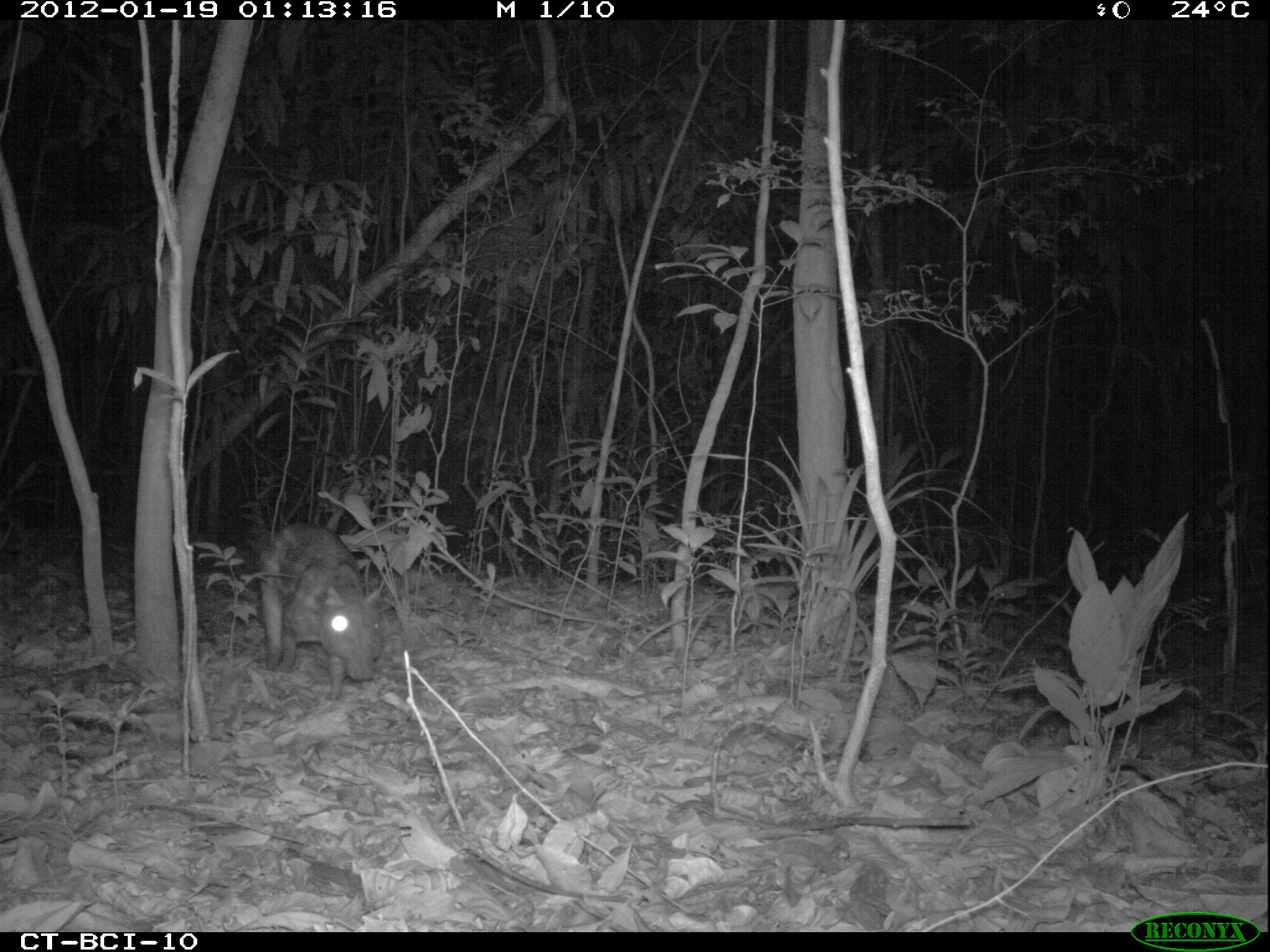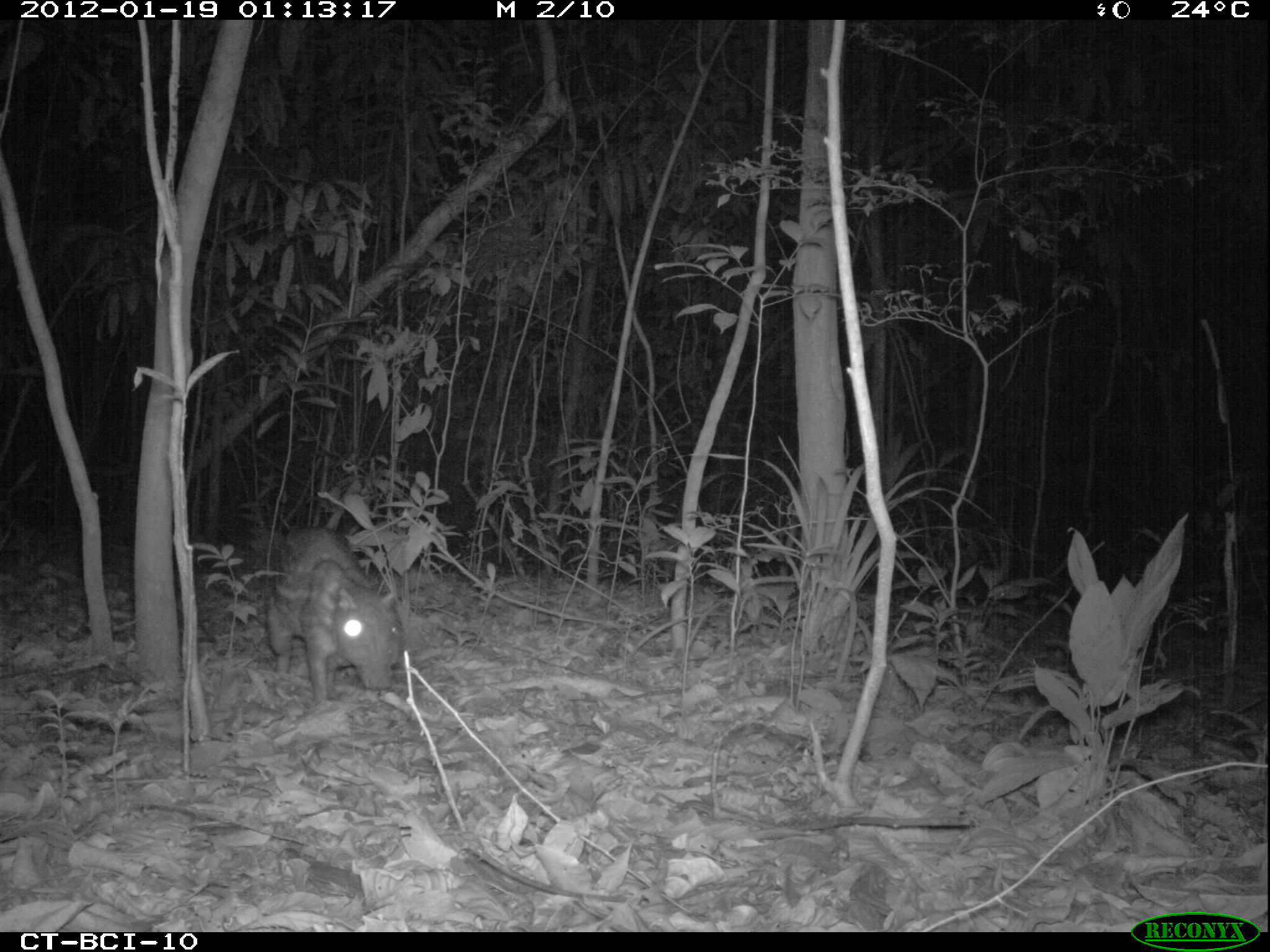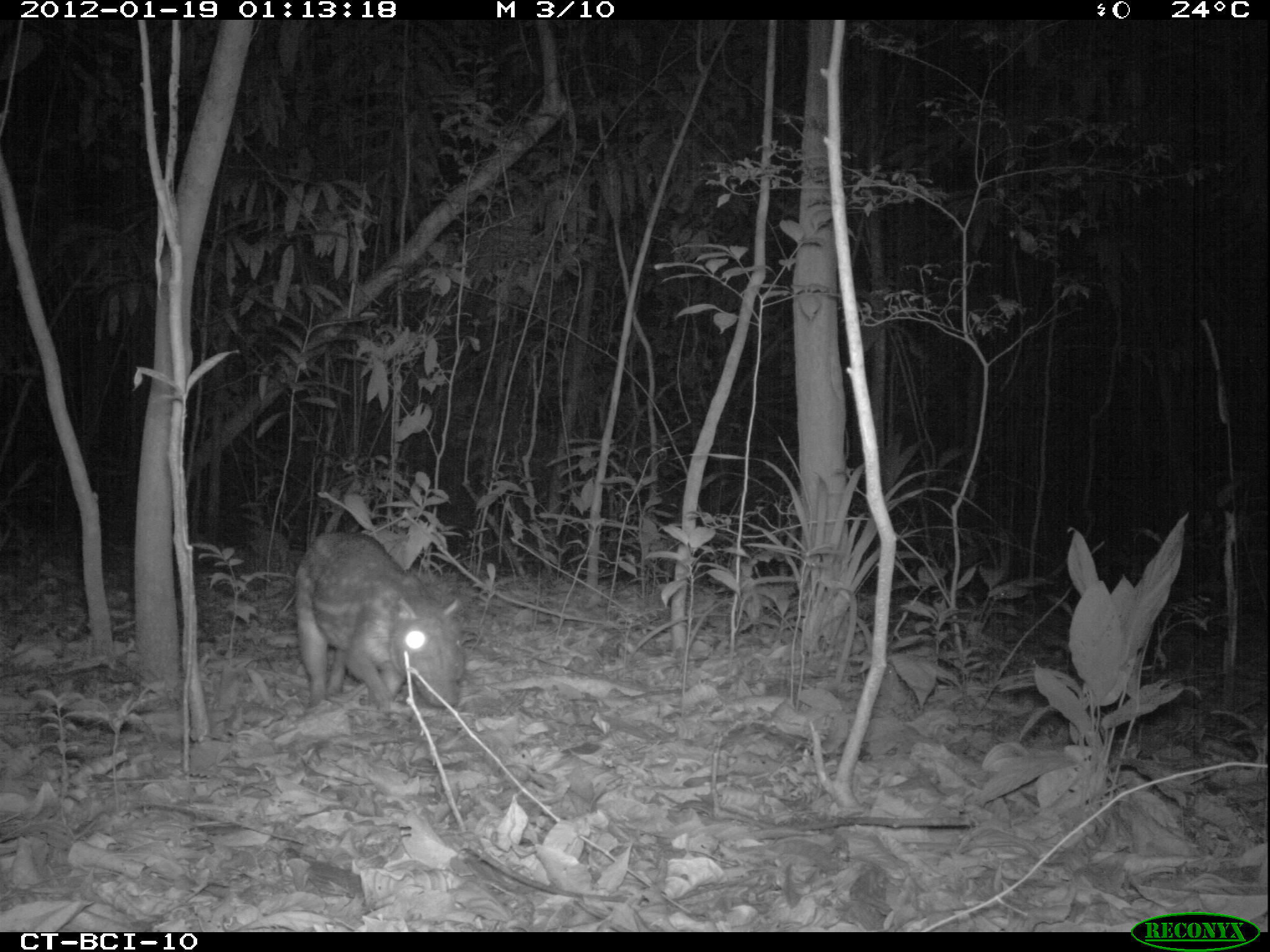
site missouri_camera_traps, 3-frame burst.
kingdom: Animalia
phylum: Chordata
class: Mammalia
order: Rodentia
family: Cuniculidae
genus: Cuniculus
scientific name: Cuniculus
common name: paca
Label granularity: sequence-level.